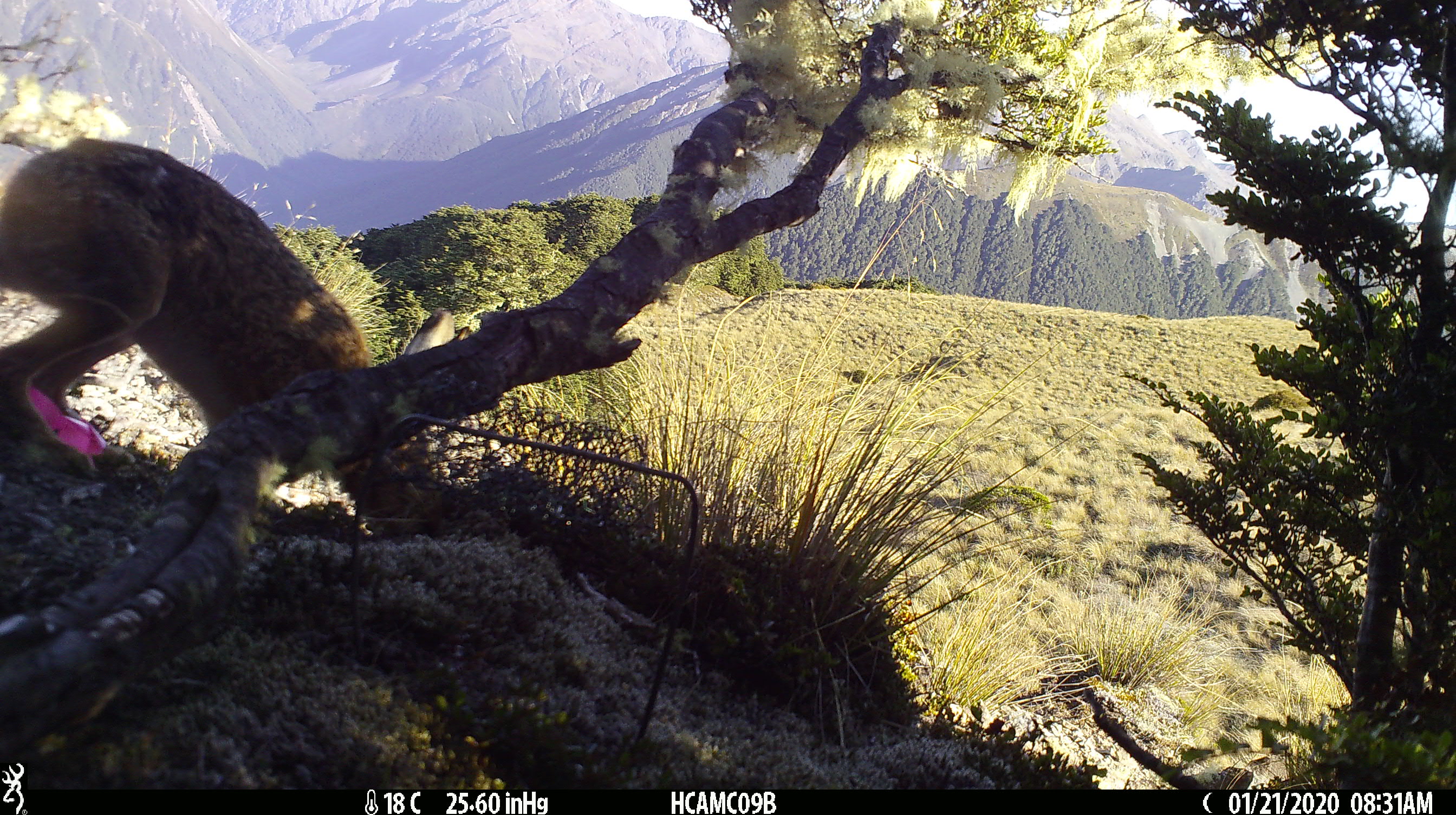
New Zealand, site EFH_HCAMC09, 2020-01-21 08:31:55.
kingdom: Animalia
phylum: Chordata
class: Mammalia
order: Lagomorpha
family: Leporidae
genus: Lepus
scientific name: Lepus europaeus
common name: brown hare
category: hare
Hare (brown hare) (Lepus europaeus).